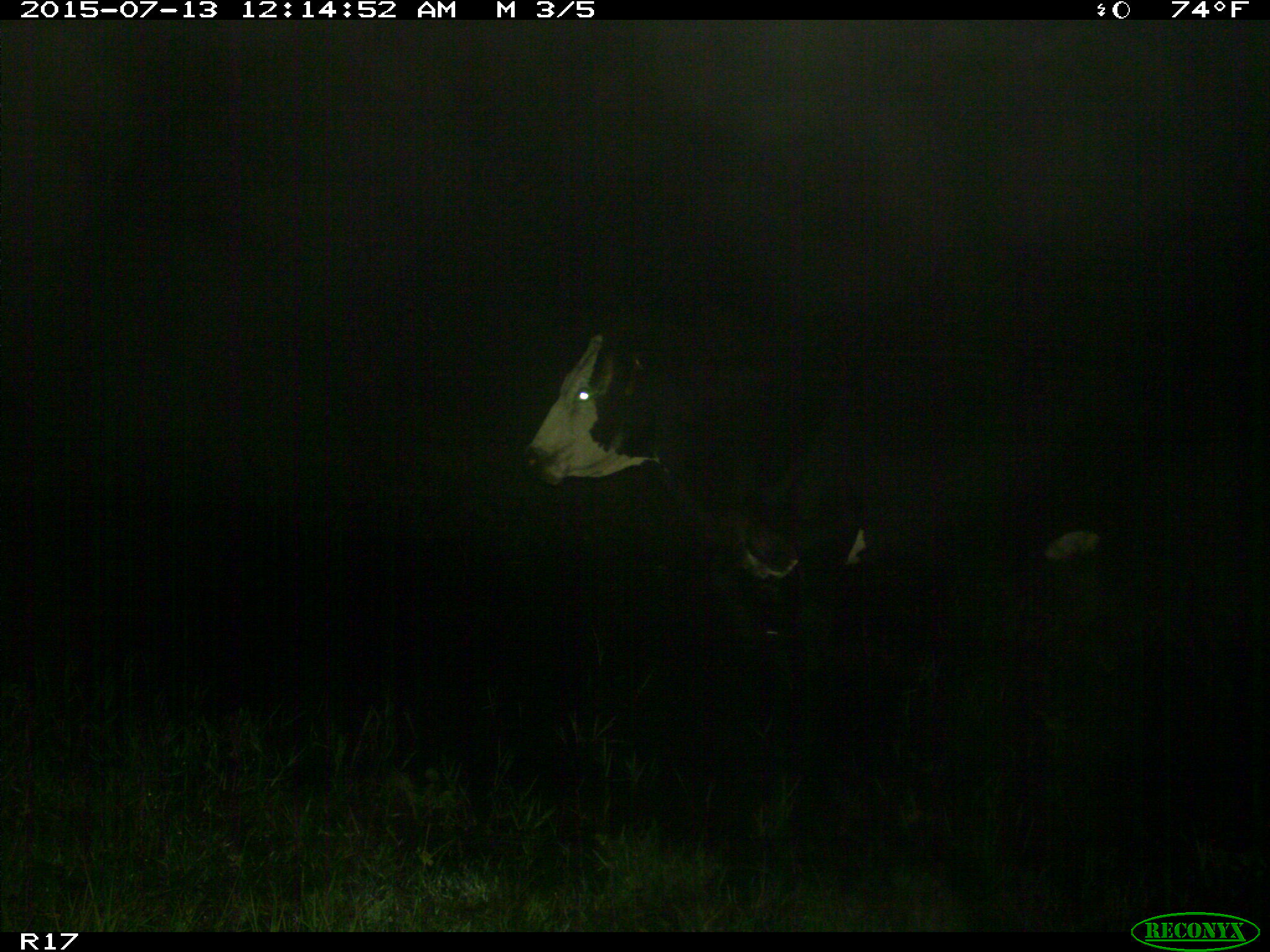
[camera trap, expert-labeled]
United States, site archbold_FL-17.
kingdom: Animalia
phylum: Chordata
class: Mammalia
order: Artiodactyla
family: Bovidae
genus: Bos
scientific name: Bos taurus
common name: domestic cow